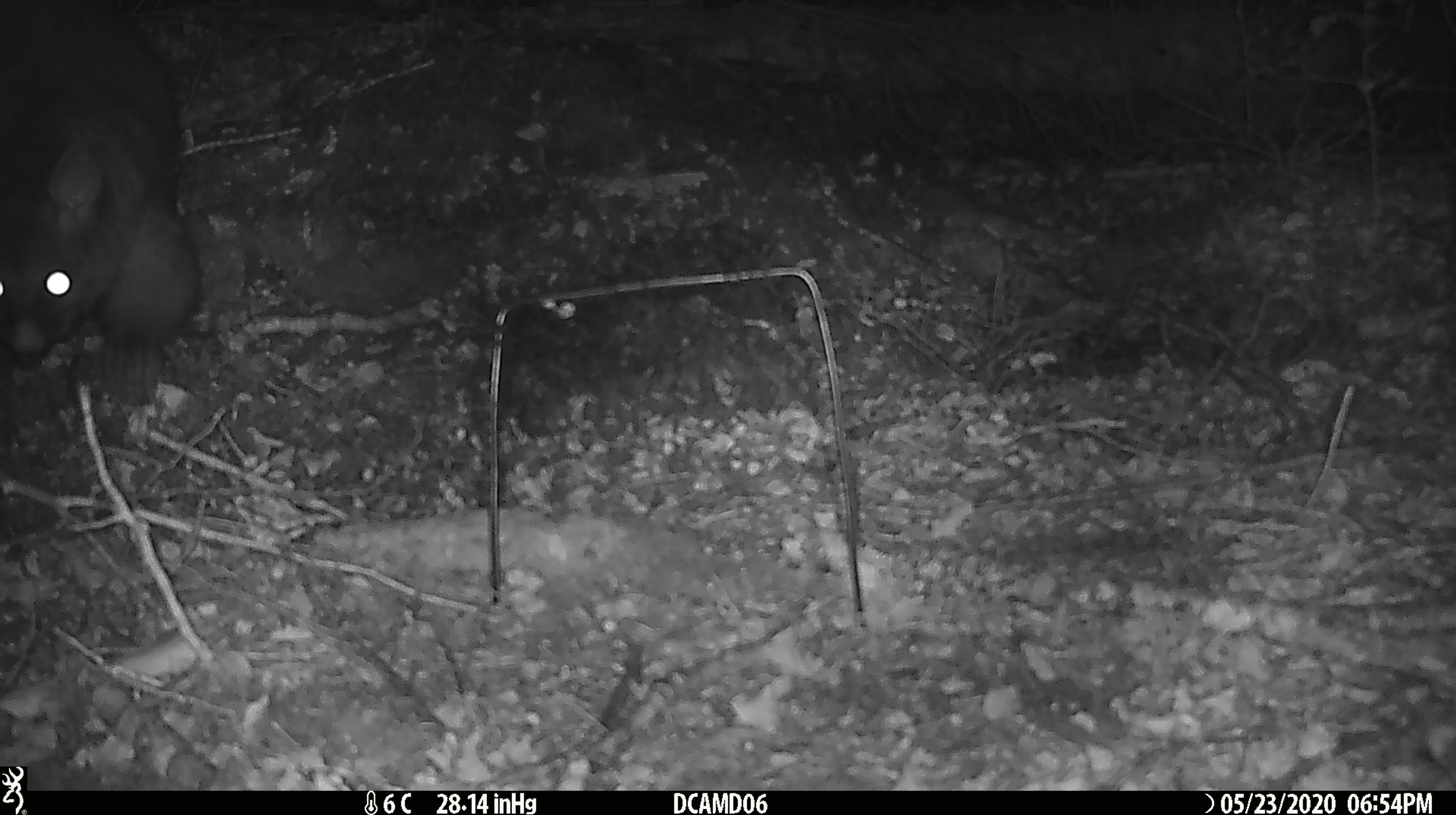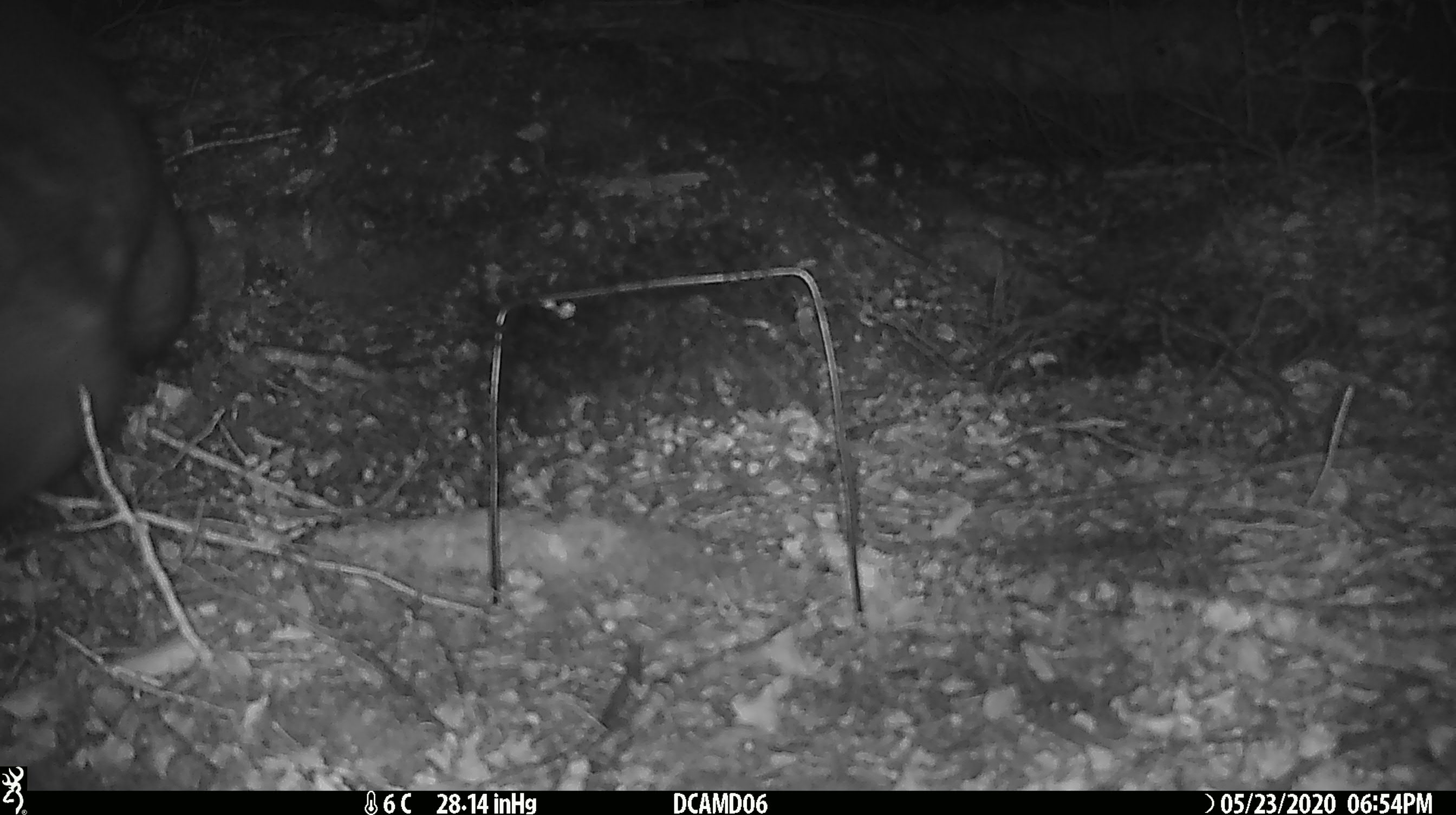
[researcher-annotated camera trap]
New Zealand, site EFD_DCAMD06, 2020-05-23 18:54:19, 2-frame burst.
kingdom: Animalia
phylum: Chordata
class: Mammalia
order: Diprotodontia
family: Phalangeridae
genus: Trichosurus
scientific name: Trichosurus vulpecula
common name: common brushtail possum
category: possum